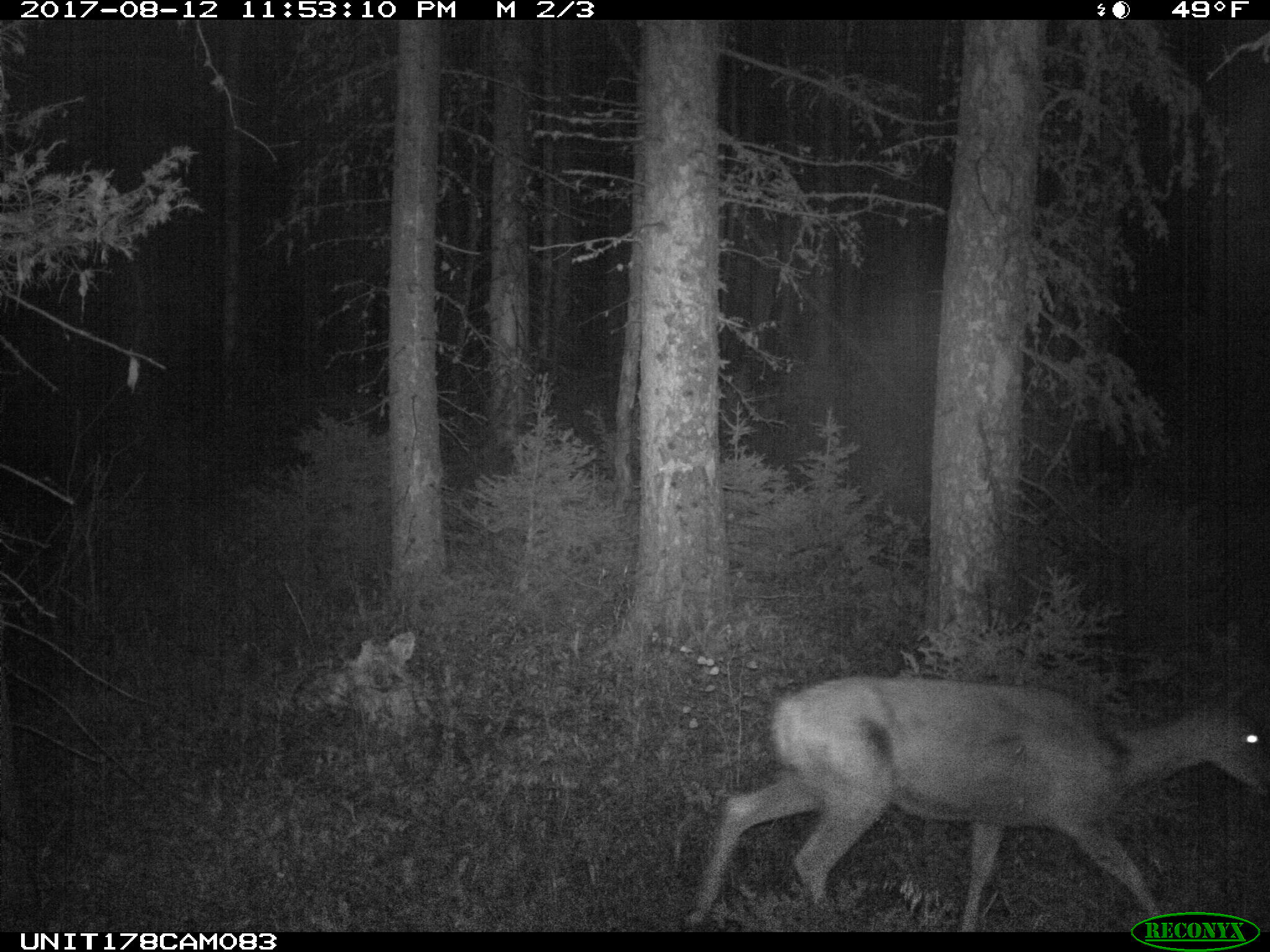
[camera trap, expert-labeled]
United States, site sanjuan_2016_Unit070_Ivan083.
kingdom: Animalia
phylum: Chordata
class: Mammalia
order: Artiodactyla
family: Cervidae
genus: Odocoileus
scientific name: Odocoileus hemionus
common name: mule deer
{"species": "Odocoileus hemionus (mule deer)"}